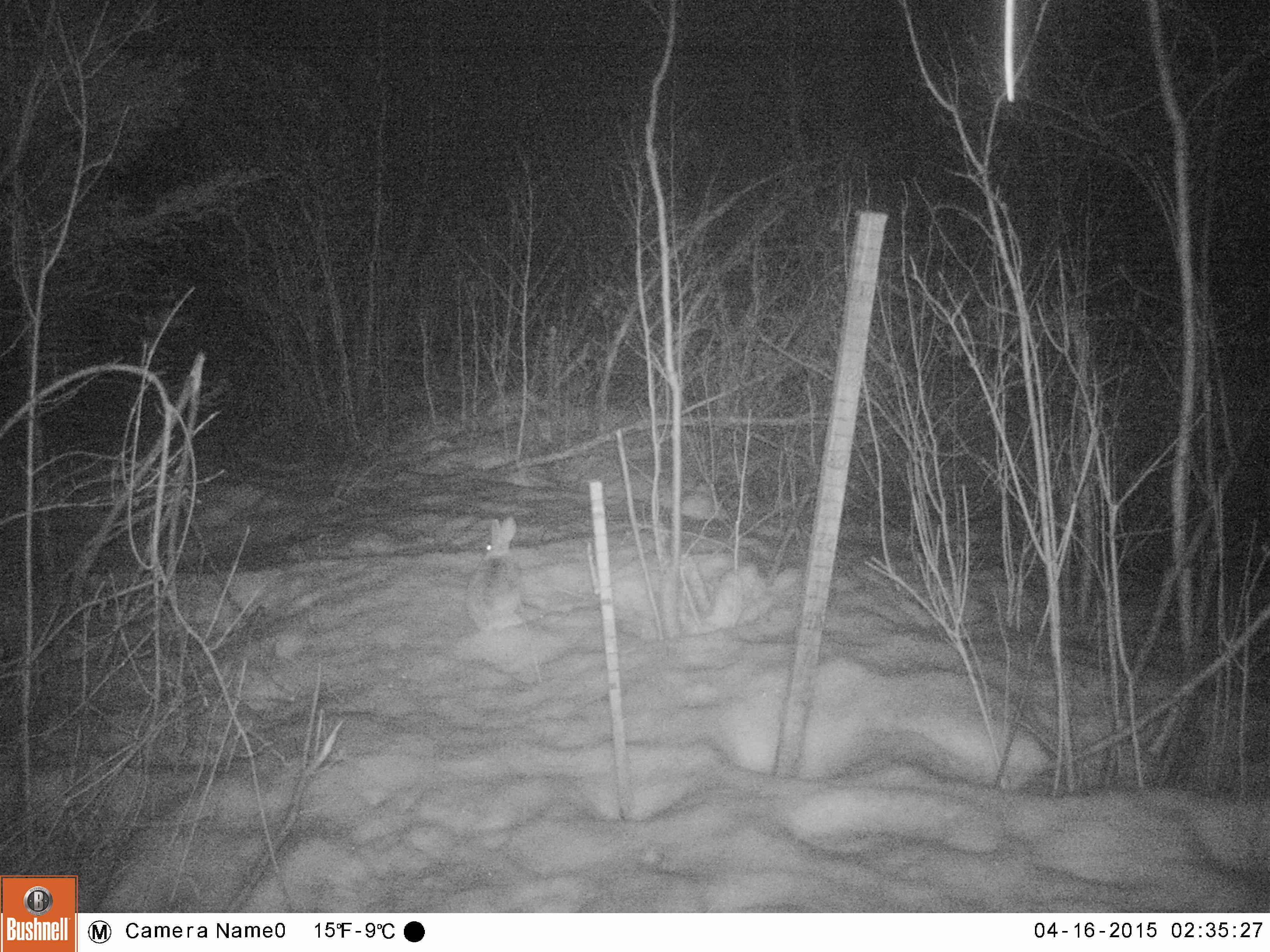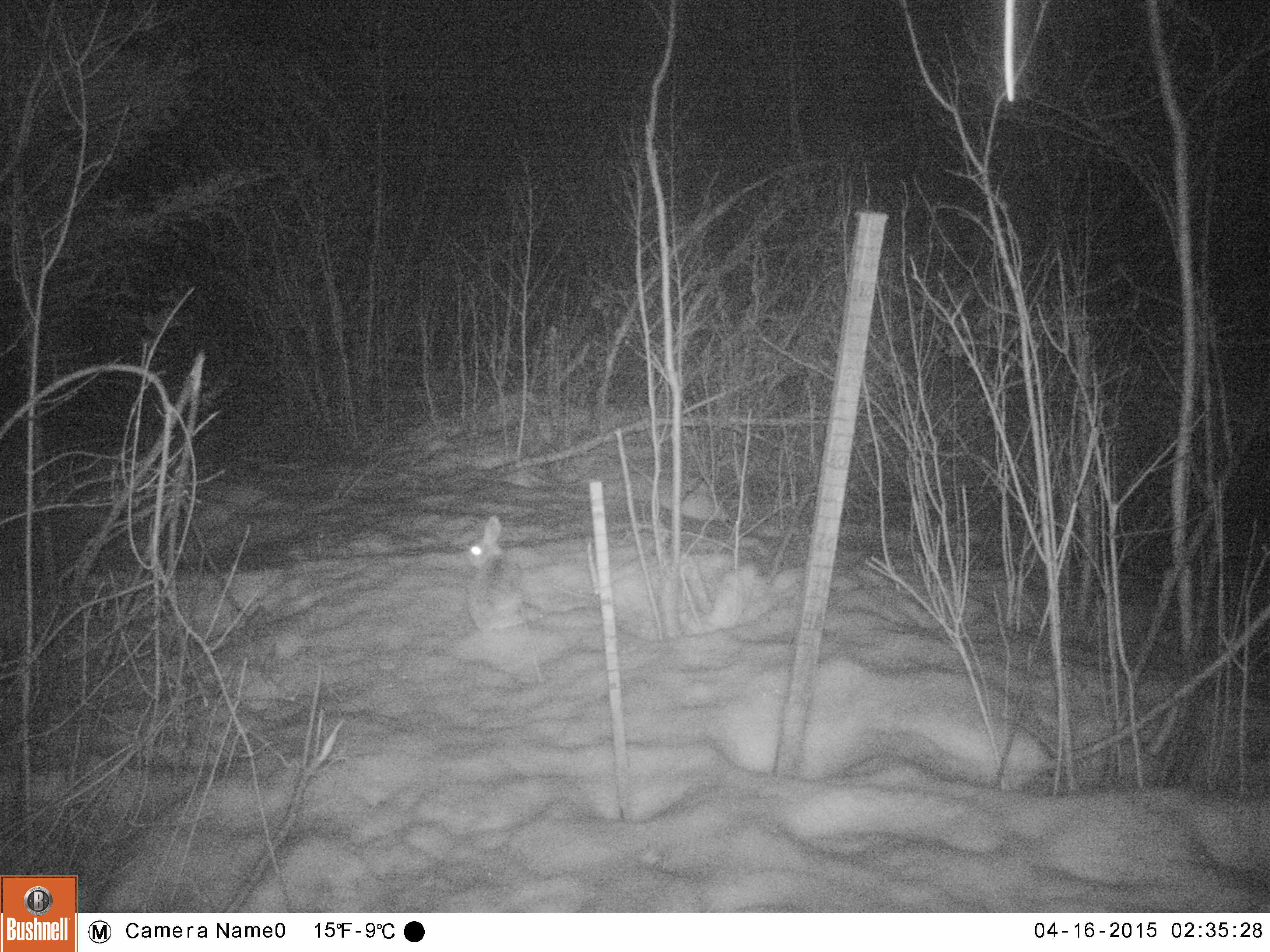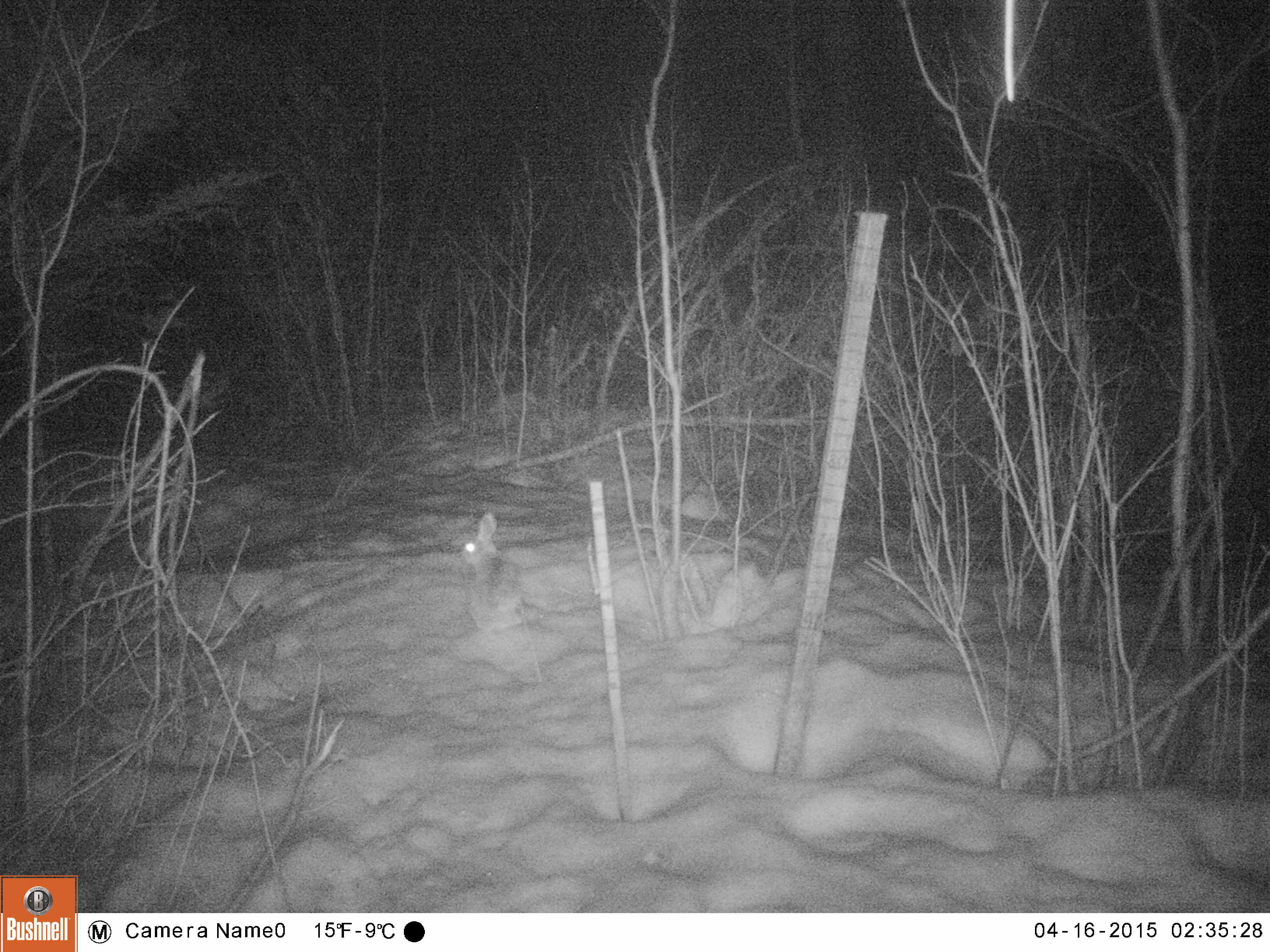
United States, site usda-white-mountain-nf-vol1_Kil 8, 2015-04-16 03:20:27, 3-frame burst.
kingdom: Animalia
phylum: Chordata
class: Mammalia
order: Lagomorpha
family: Leporidae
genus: Lepus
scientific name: Lepus americanus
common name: snowshoe hare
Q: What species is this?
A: Snowshoe hare (Lepus americanus).